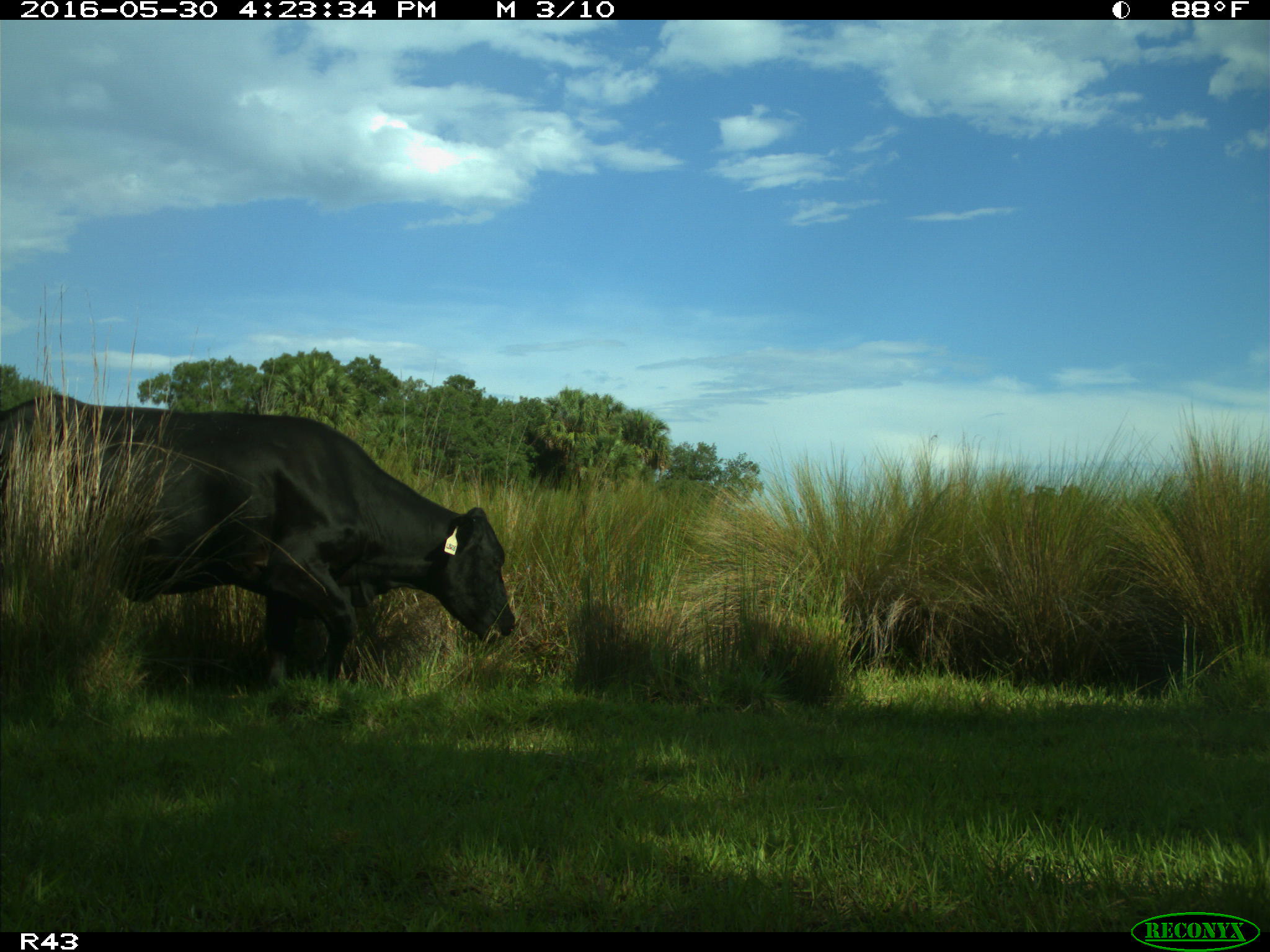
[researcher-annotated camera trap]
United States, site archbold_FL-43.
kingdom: Animalia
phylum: Chordata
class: Mammalia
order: Artiodactyla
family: Bovidae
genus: Bos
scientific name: Bos taurus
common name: domestic cow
Bos taurus (domestic cow).